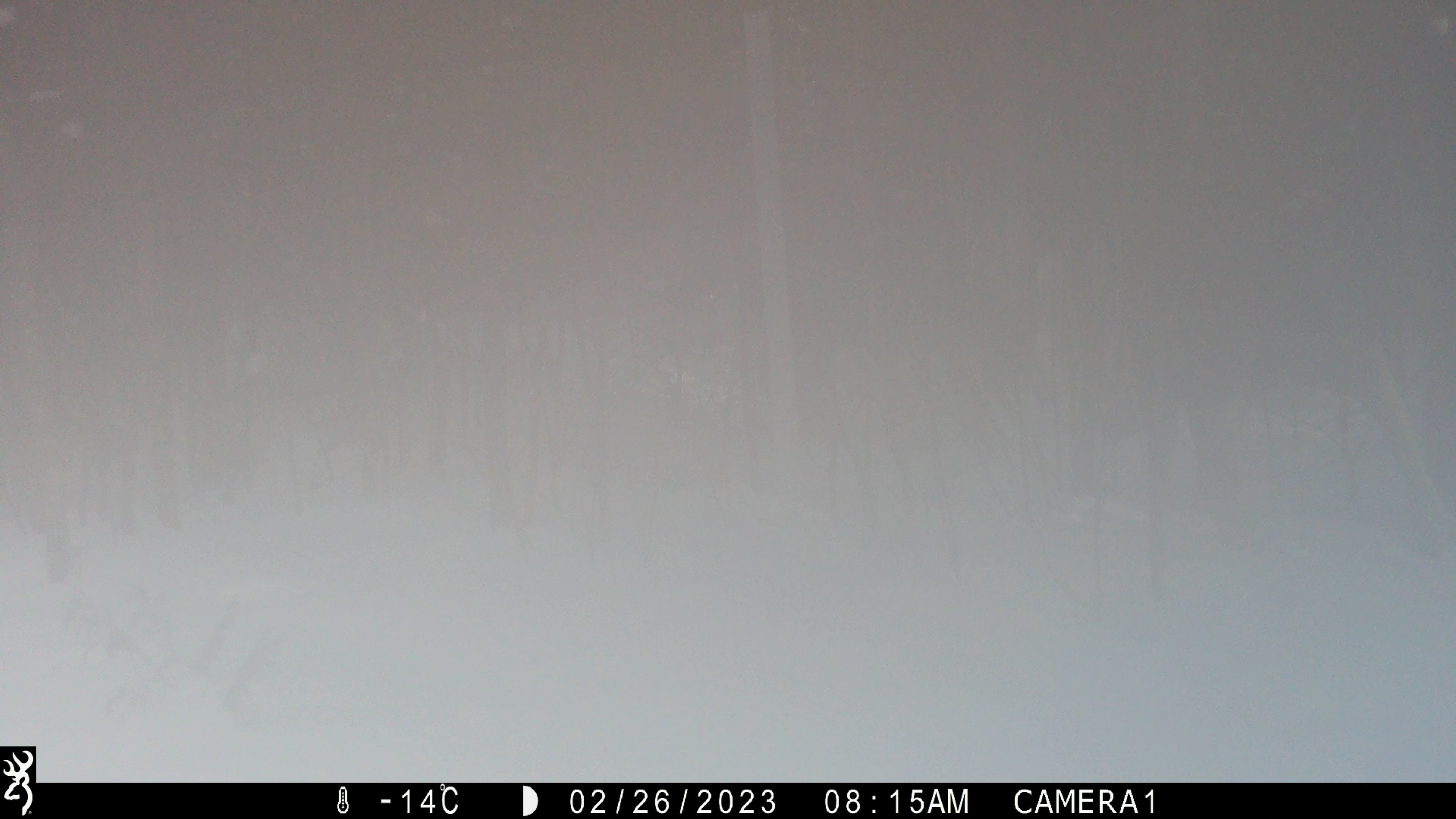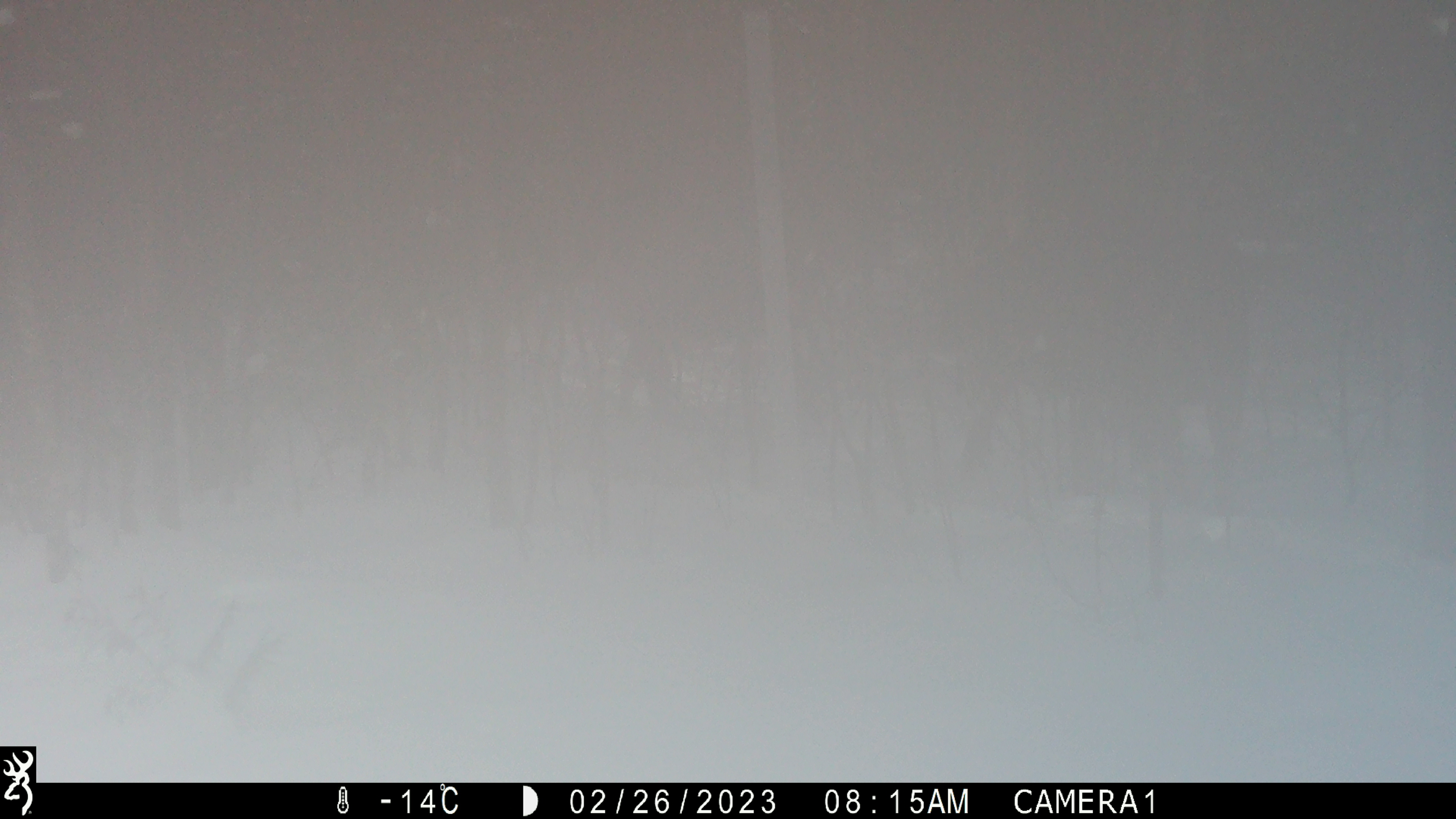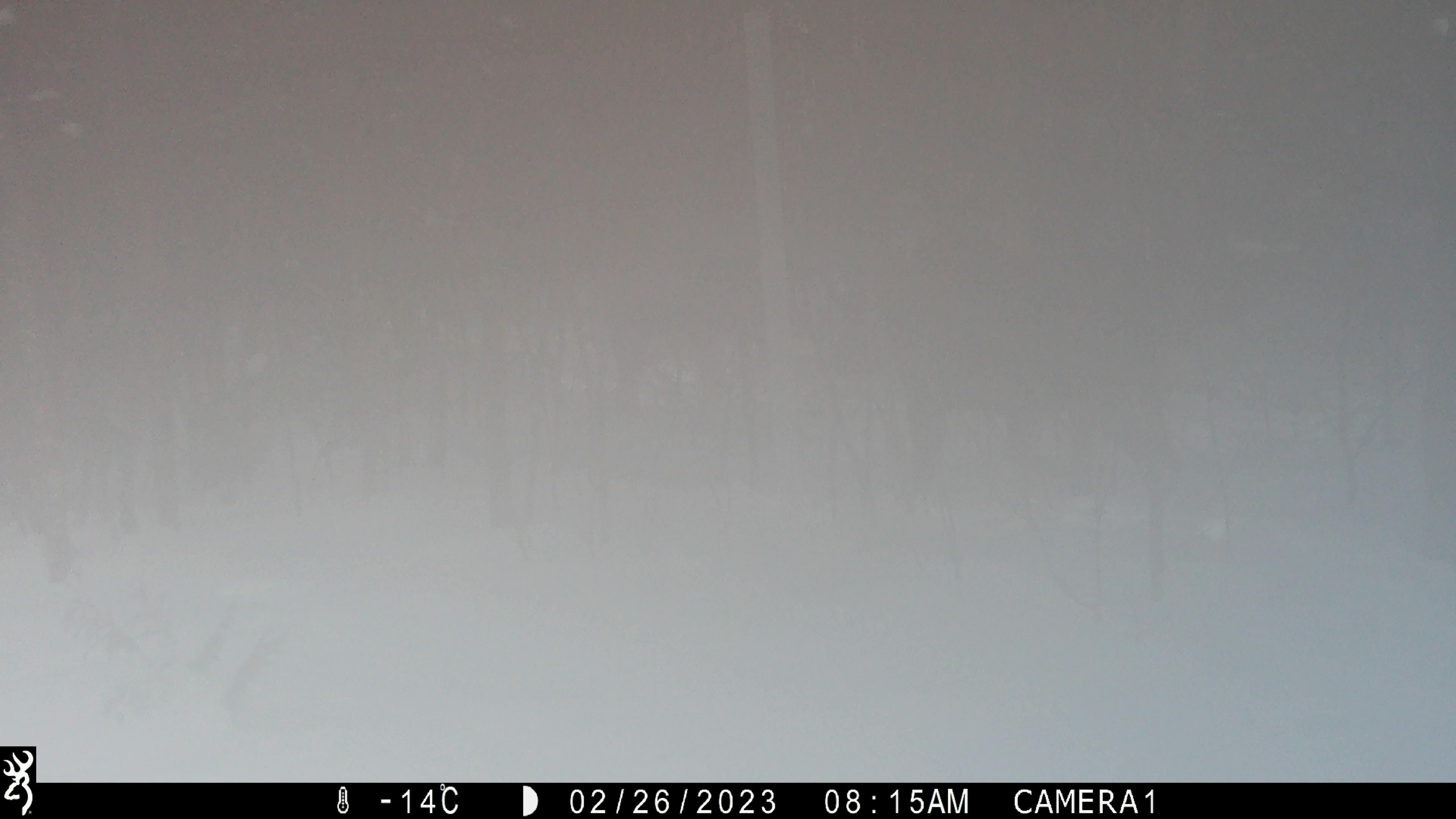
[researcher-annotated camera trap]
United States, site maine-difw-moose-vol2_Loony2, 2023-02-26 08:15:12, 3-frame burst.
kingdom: Animalia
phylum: Chordata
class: Mammalia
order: Artiodactyla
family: Cervidae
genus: Alces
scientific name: Alces alces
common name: moose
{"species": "moose (Alces alces)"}